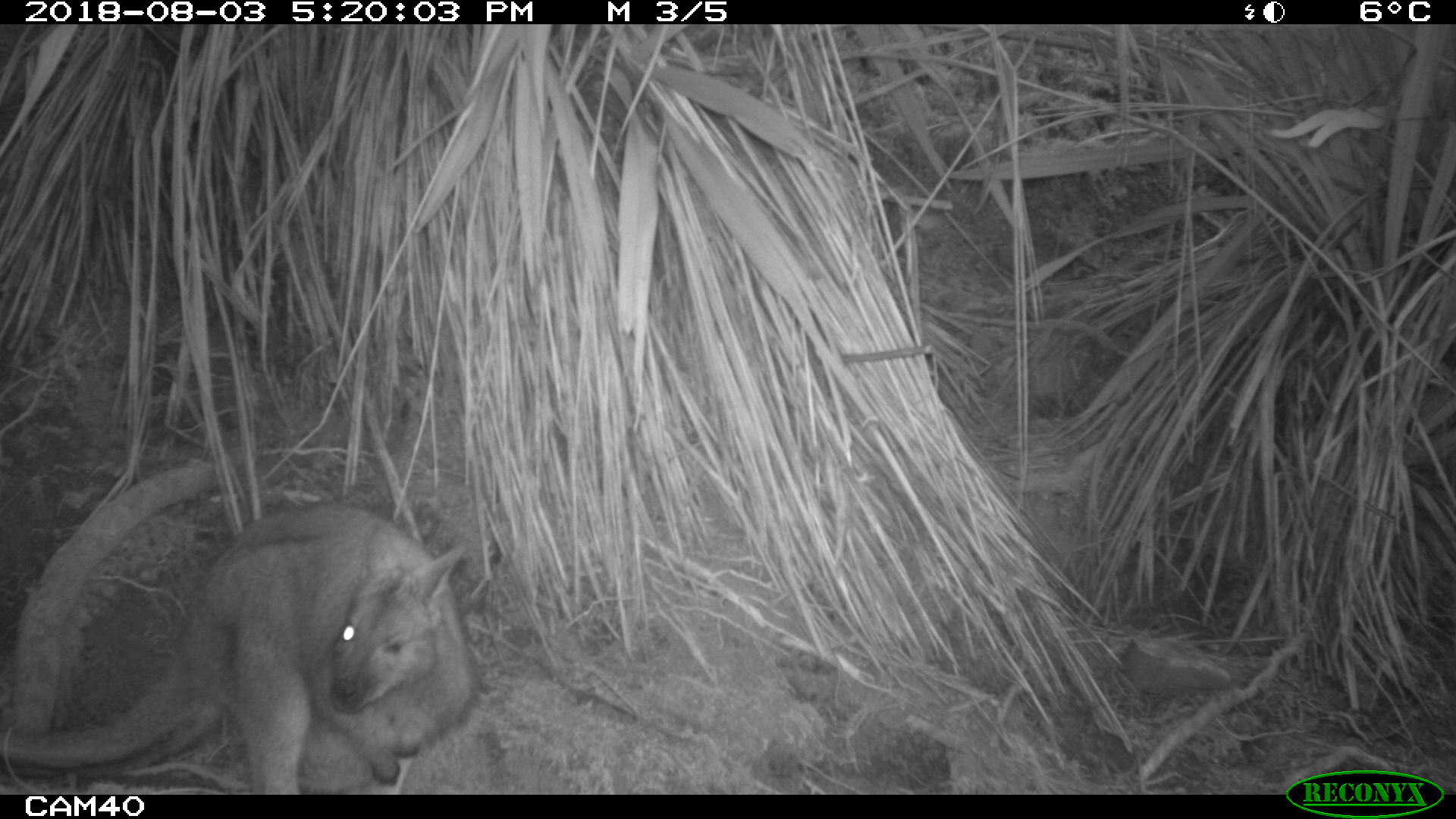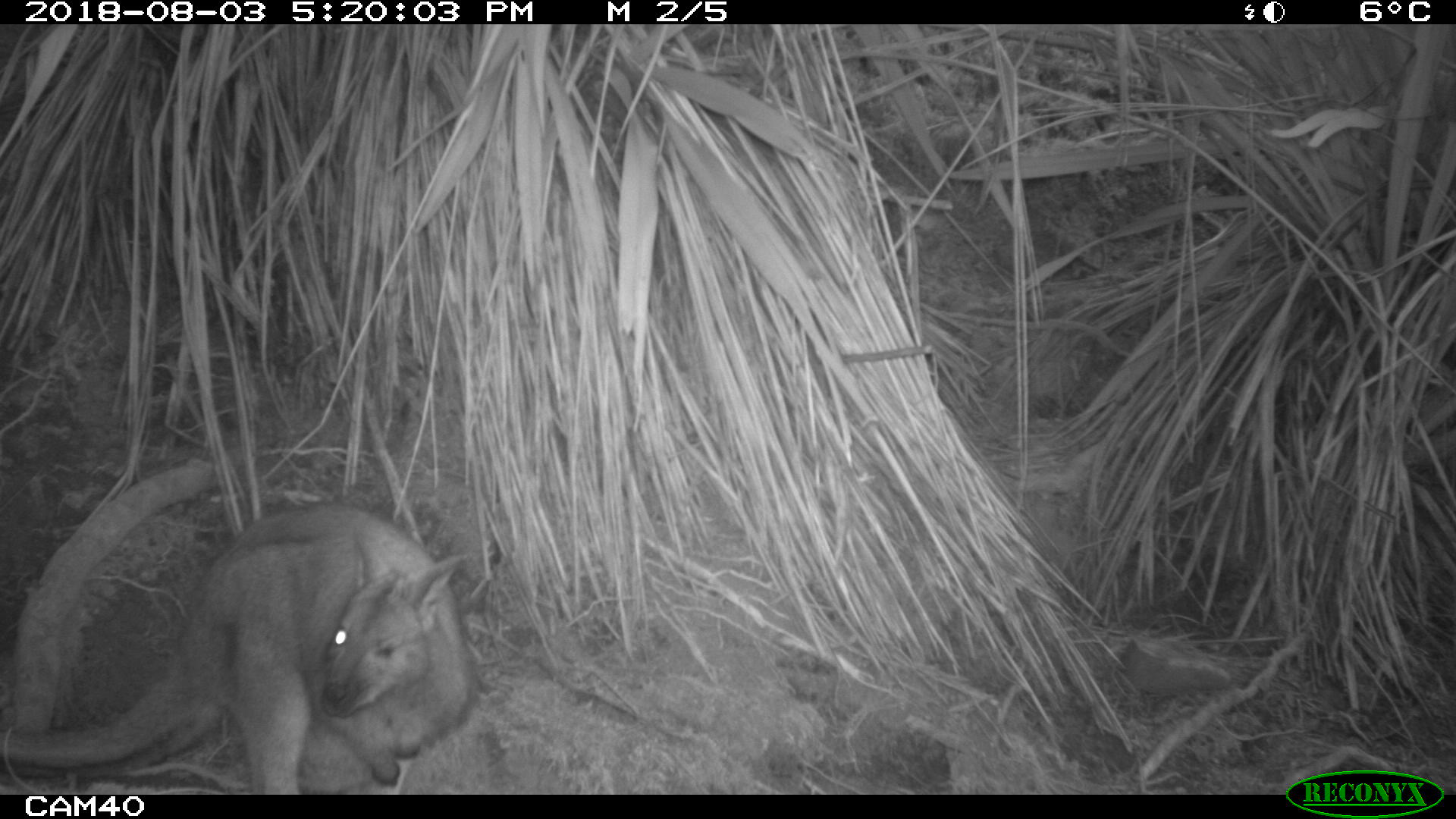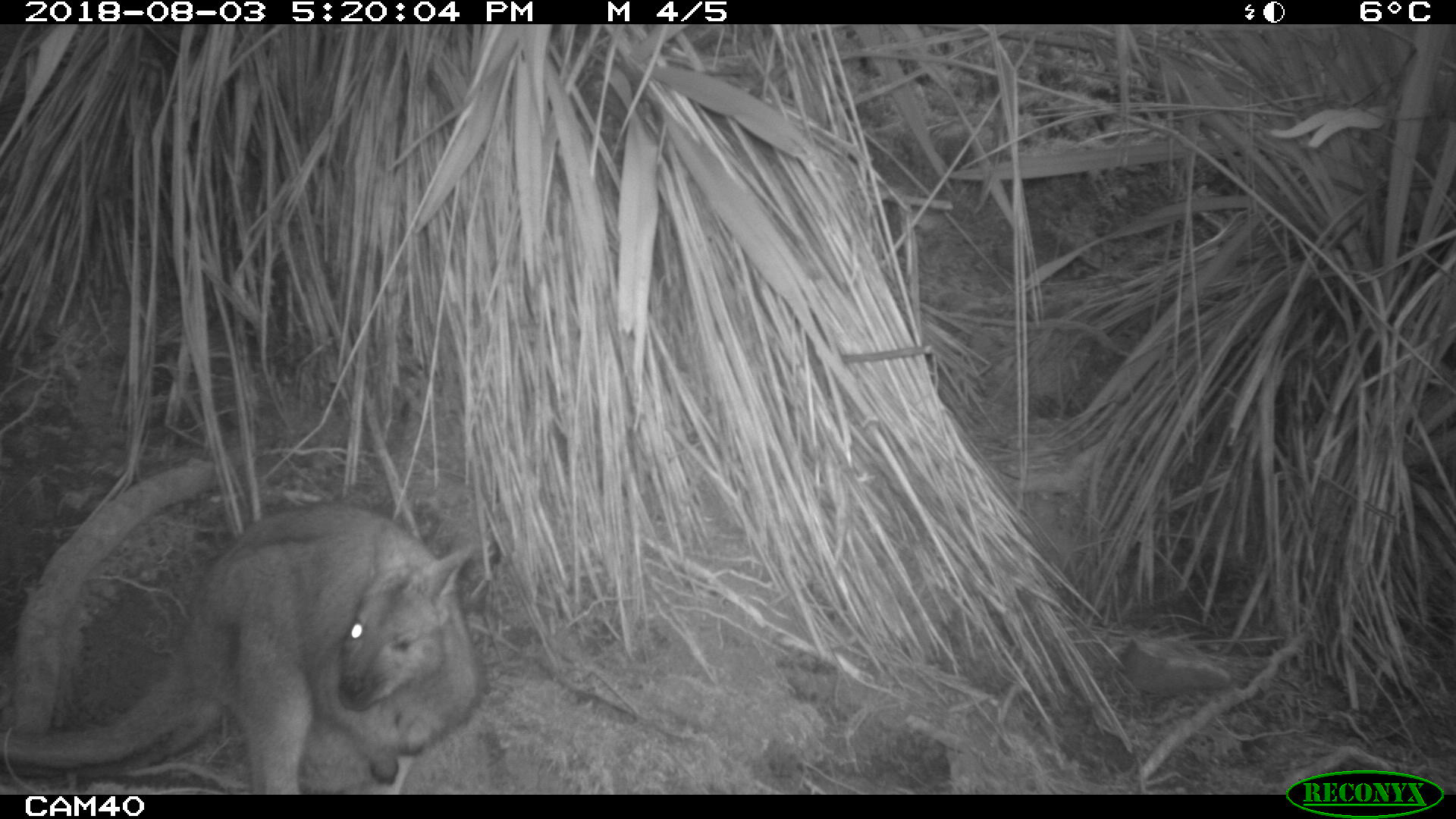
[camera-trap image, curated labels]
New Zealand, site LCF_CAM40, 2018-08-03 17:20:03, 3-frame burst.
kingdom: Animalia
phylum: Chordata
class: Mammalia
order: Diprotodontia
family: Macropodidae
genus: Notamacropus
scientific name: Notamacropus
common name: wallaby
Wallaby (Notamacropus).